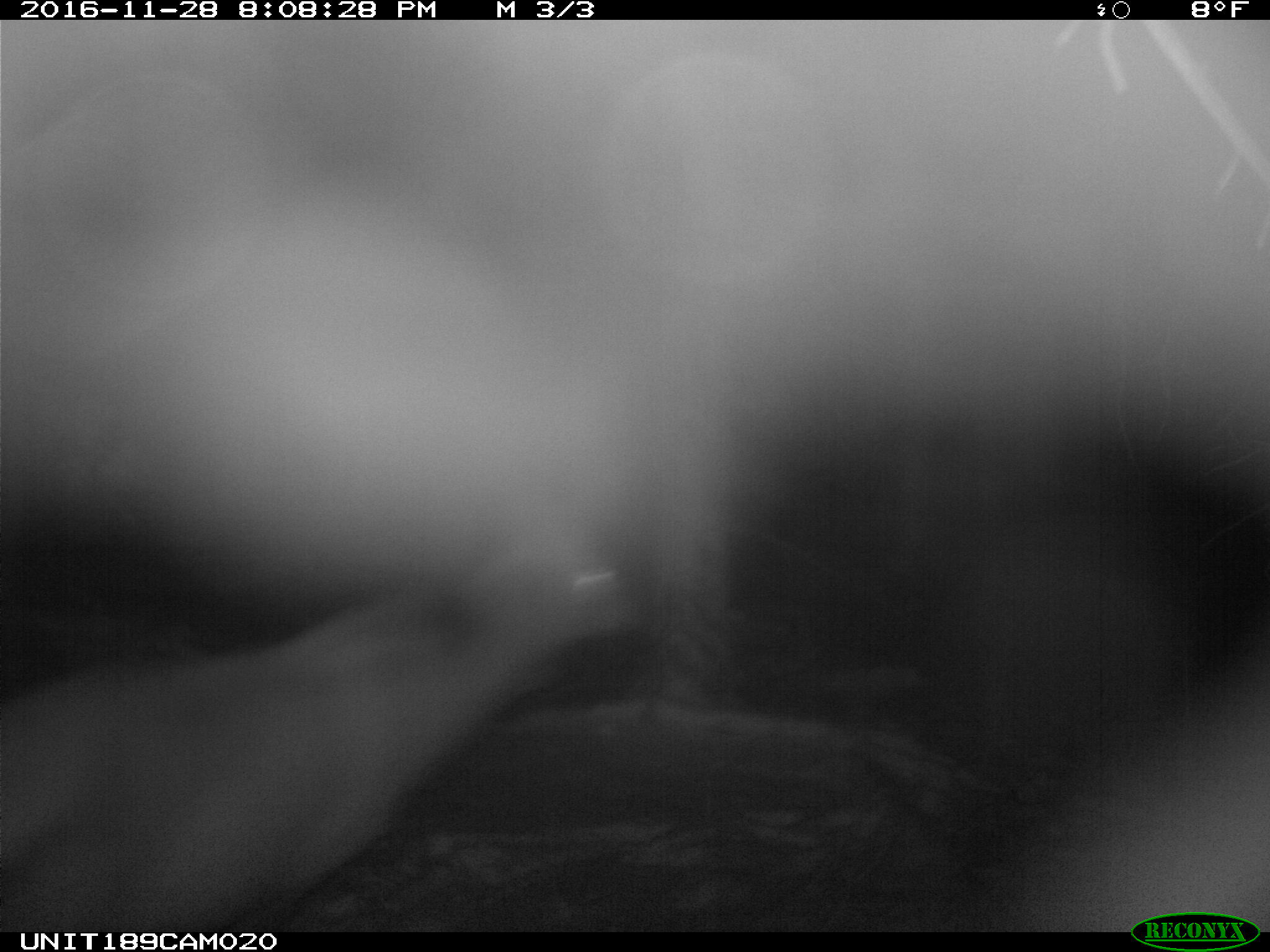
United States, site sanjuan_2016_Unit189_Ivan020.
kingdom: Animalia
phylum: Chordata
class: Mammalia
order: Artiodactyla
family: Cervidae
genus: Cervus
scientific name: Cervus elaphus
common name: red deer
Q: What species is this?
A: Cervus elaphus (red deer).